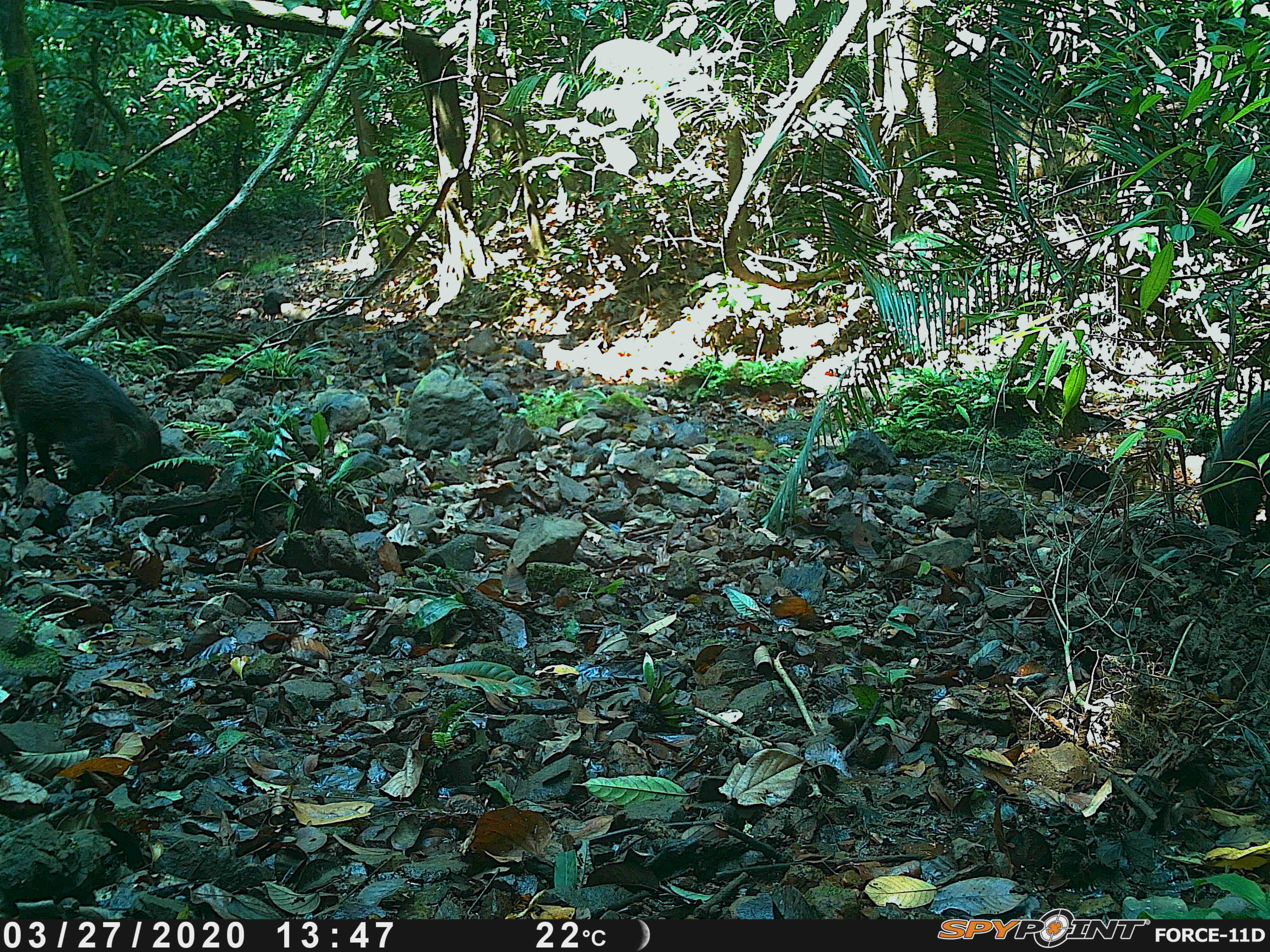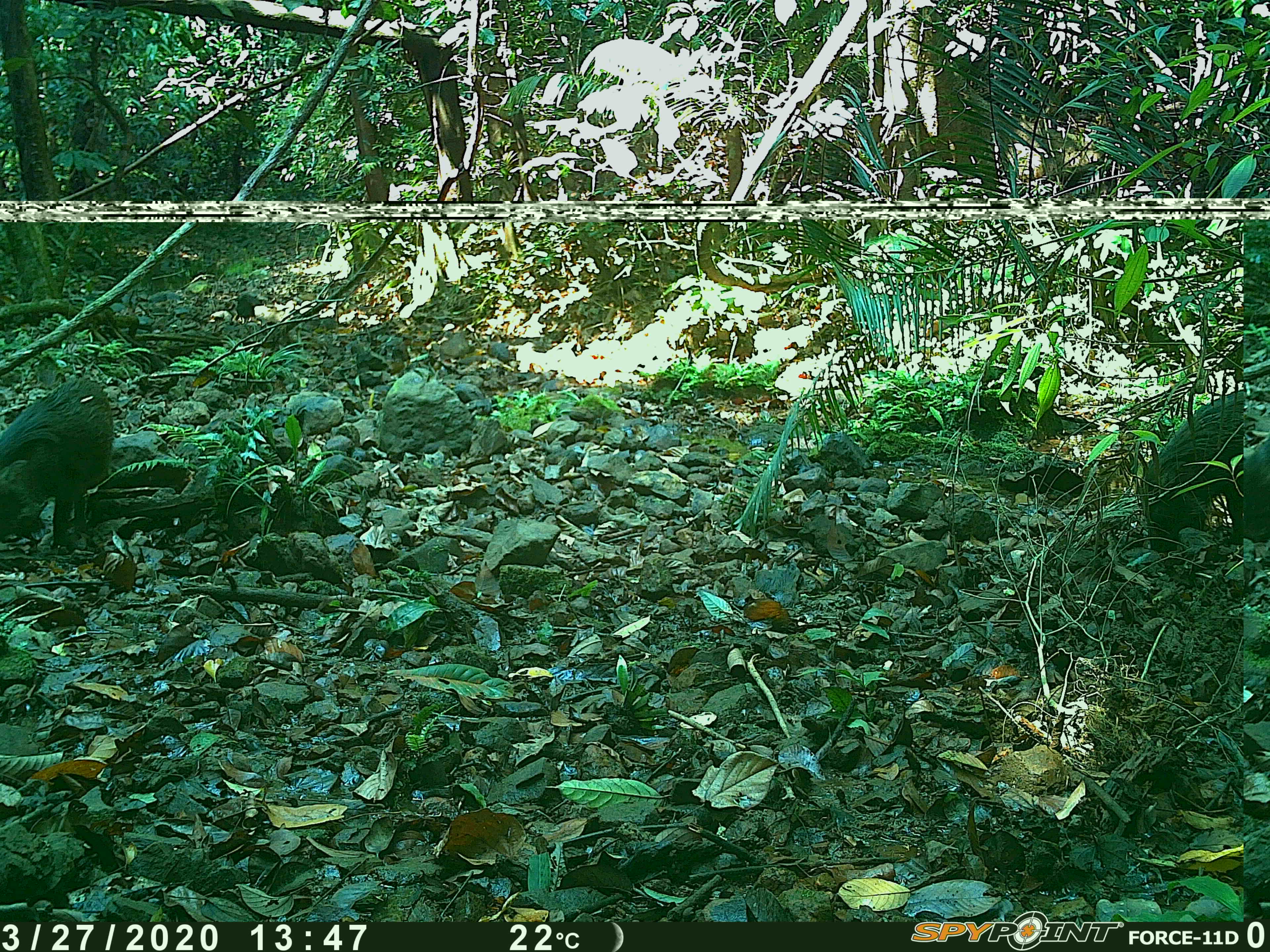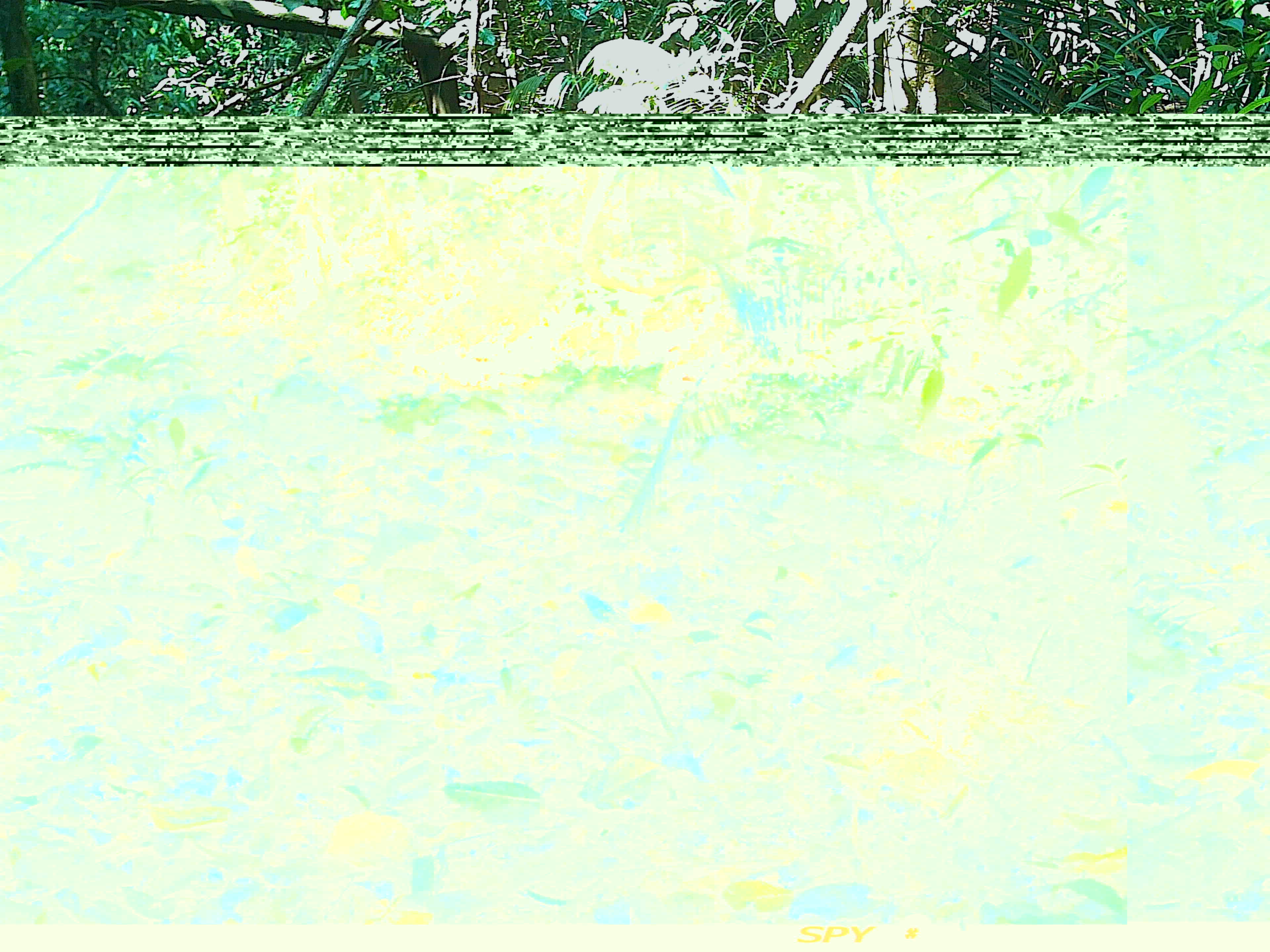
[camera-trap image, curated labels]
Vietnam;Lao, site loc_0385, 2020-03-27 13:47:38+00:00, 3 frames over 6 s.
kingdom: Animalia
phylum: Chordata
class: Mammalia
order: Artiodactyla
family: Suidae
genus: Sus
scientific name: Sus scrofa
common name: eurasian wild pig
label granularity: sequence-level